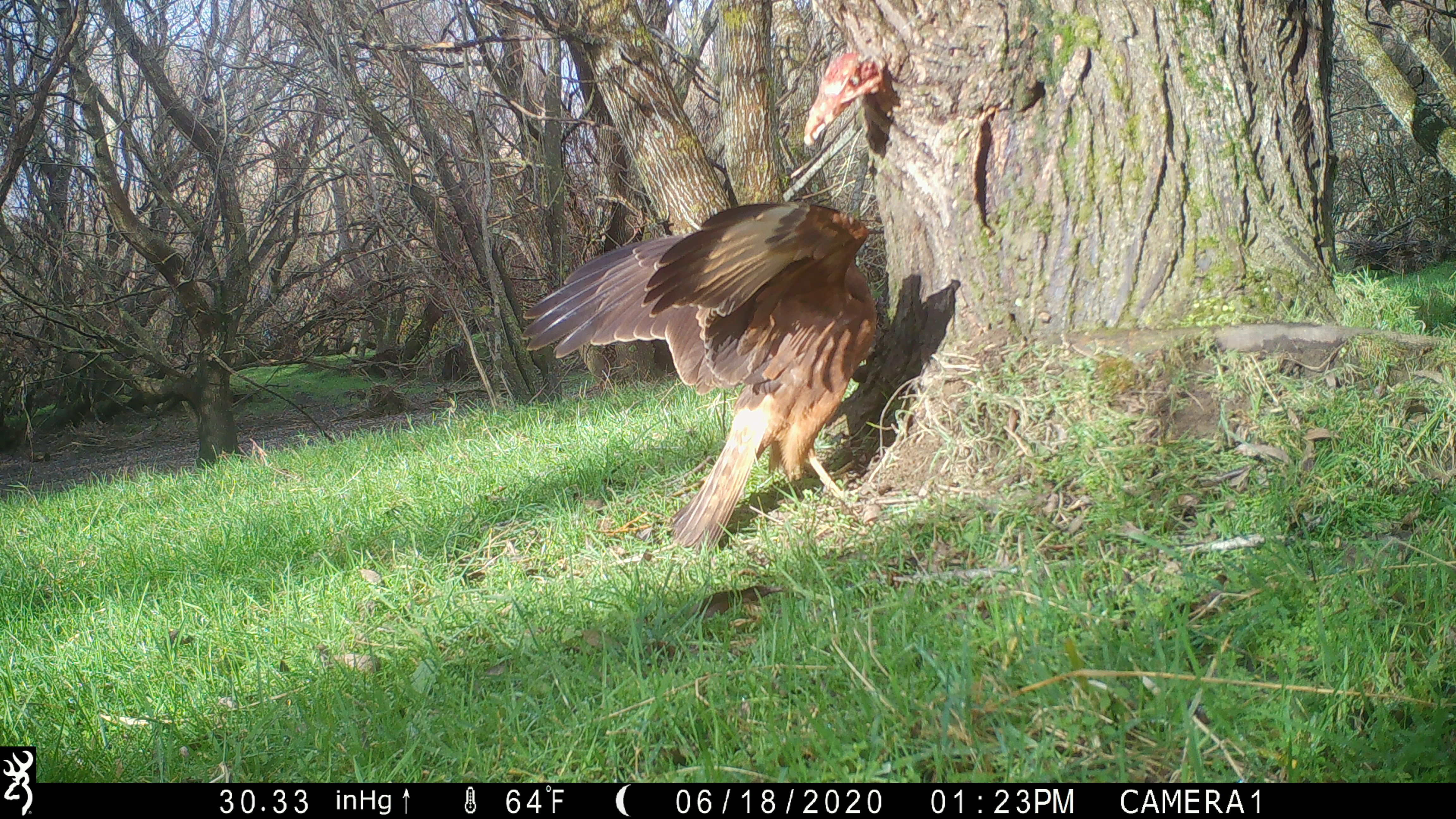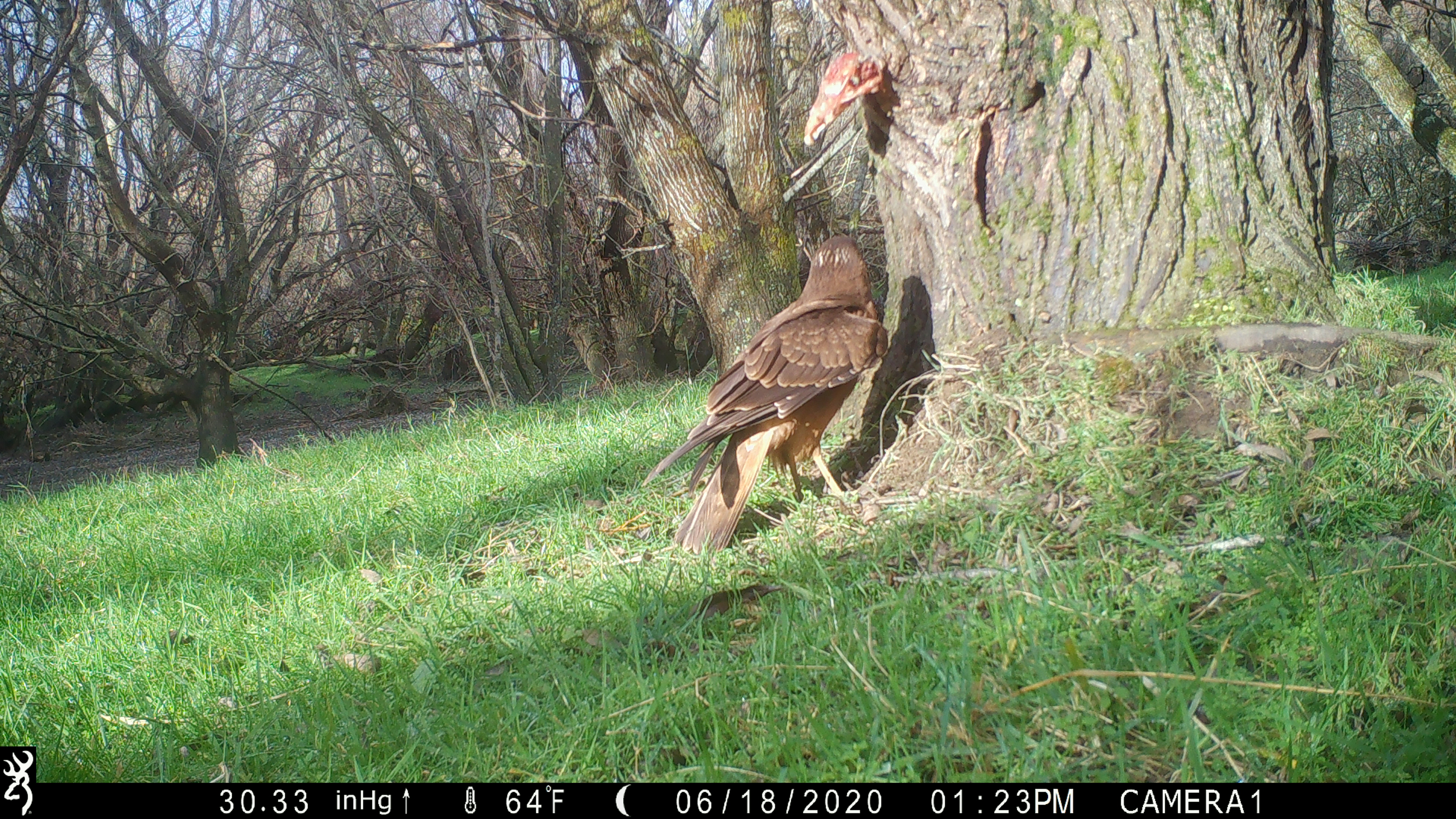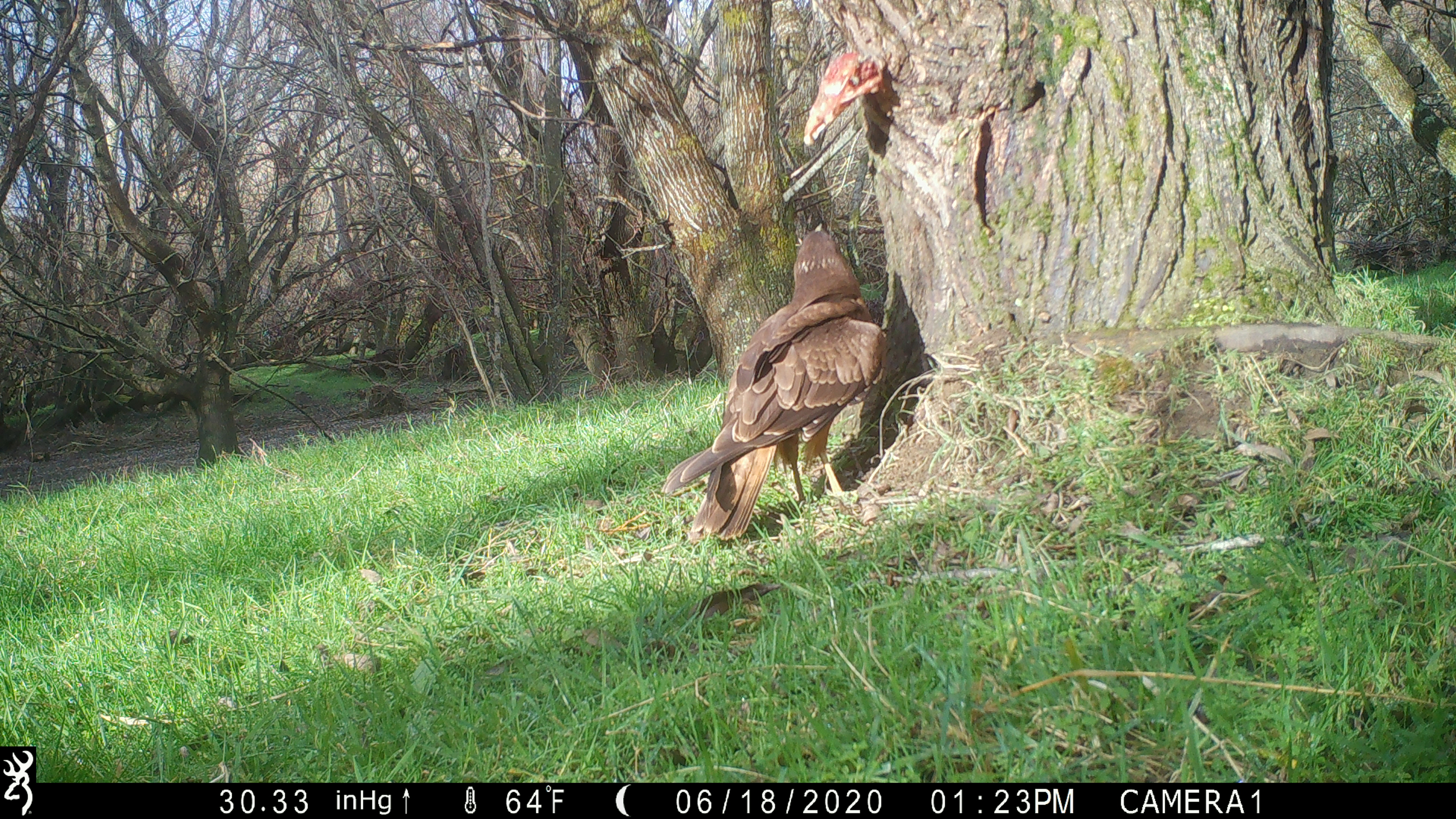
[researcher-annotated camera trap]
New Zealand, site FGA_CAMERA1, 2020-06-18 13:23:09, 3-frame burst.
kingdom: Animalia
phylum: Chordata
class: Aves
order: Accipitriformes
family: Accipitridae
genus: Circus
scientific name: Circus approximans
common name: swamp harrier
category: harrier